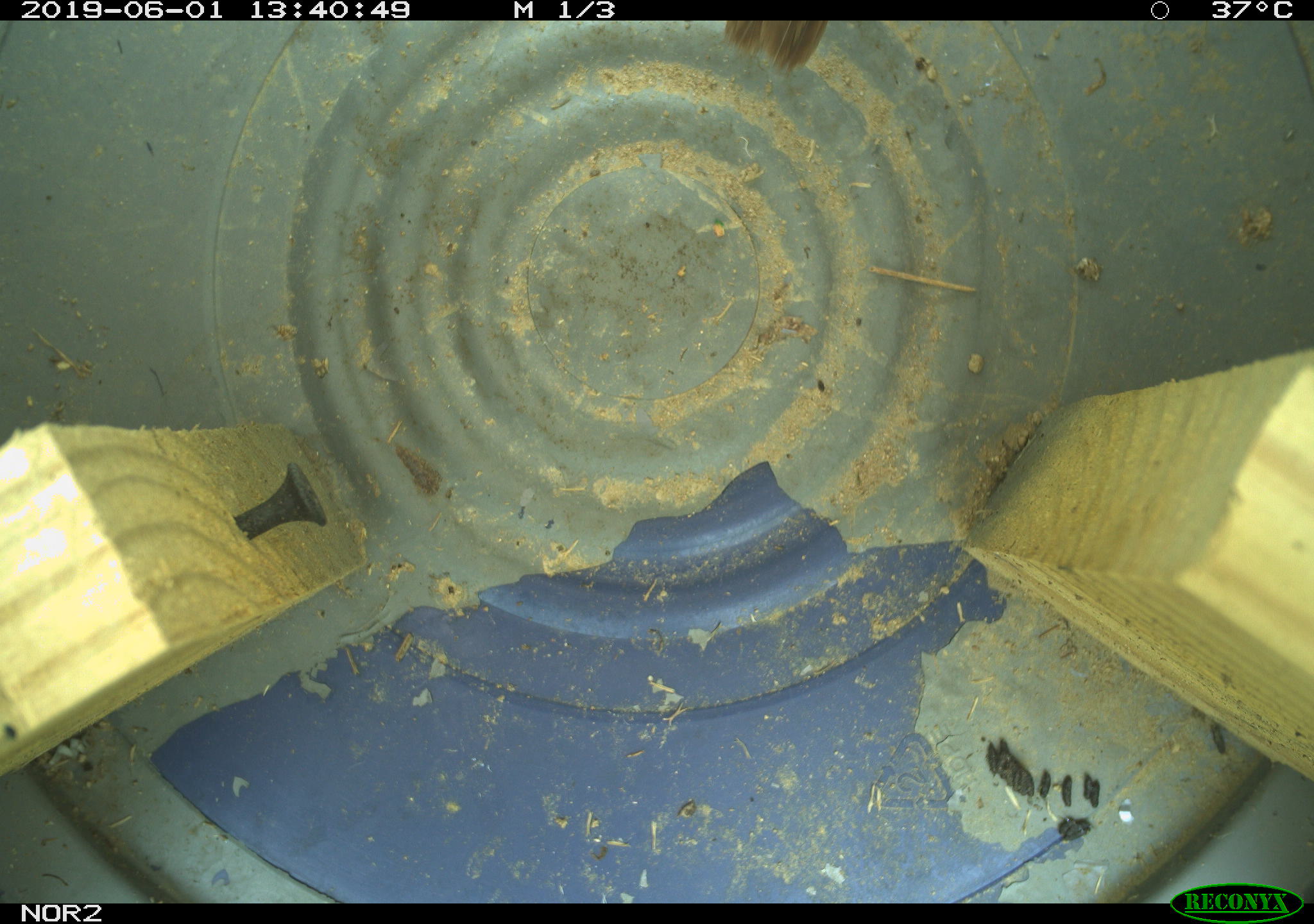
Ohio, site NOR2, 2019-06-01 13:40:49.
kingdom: Animalia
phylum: Chordata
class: Aves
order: Passeriformes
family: Passerellidae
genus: Melospiza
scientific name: Melospiza melodia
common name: song sparrow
Song sparrow (Melospiza melodia).